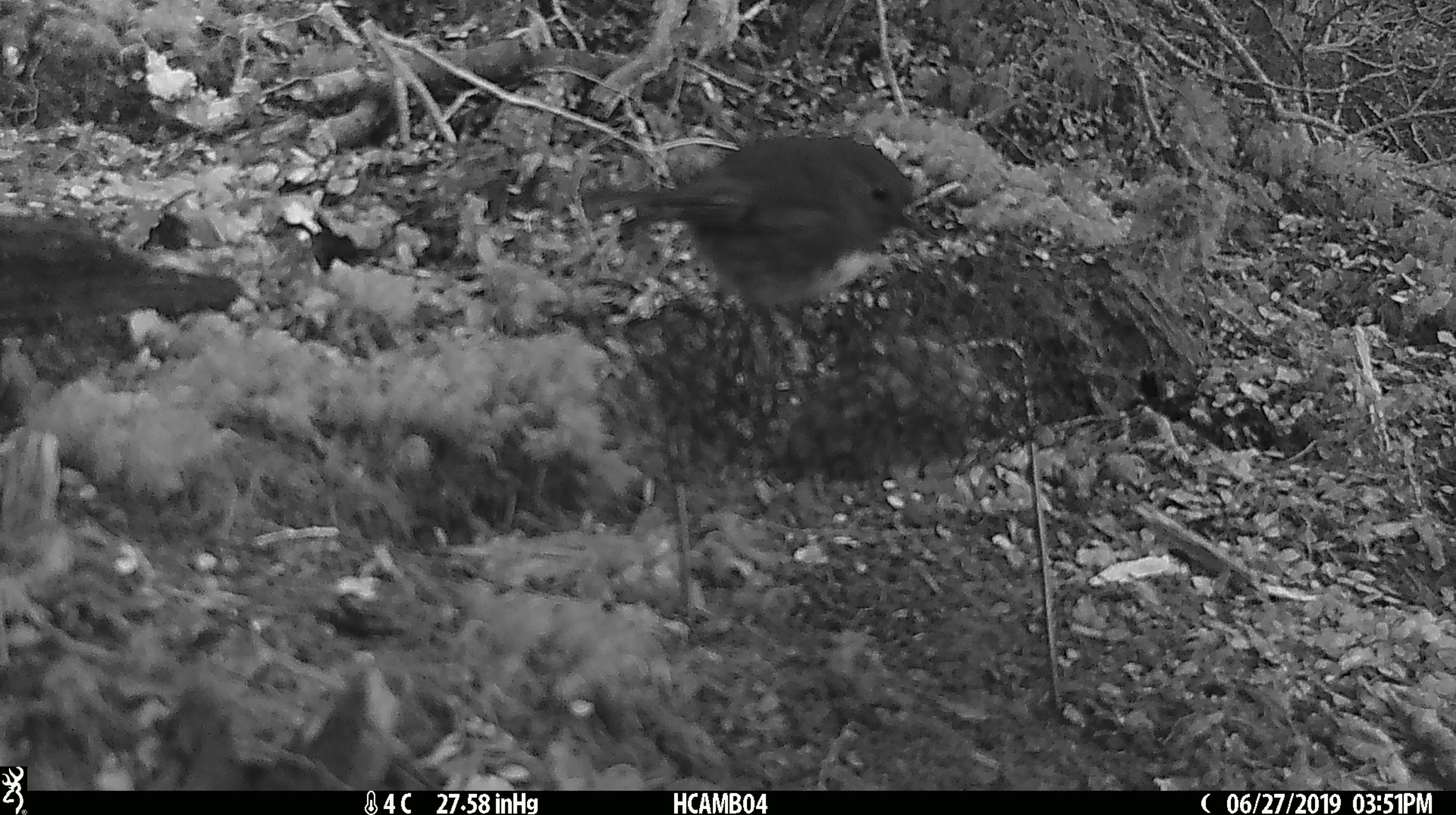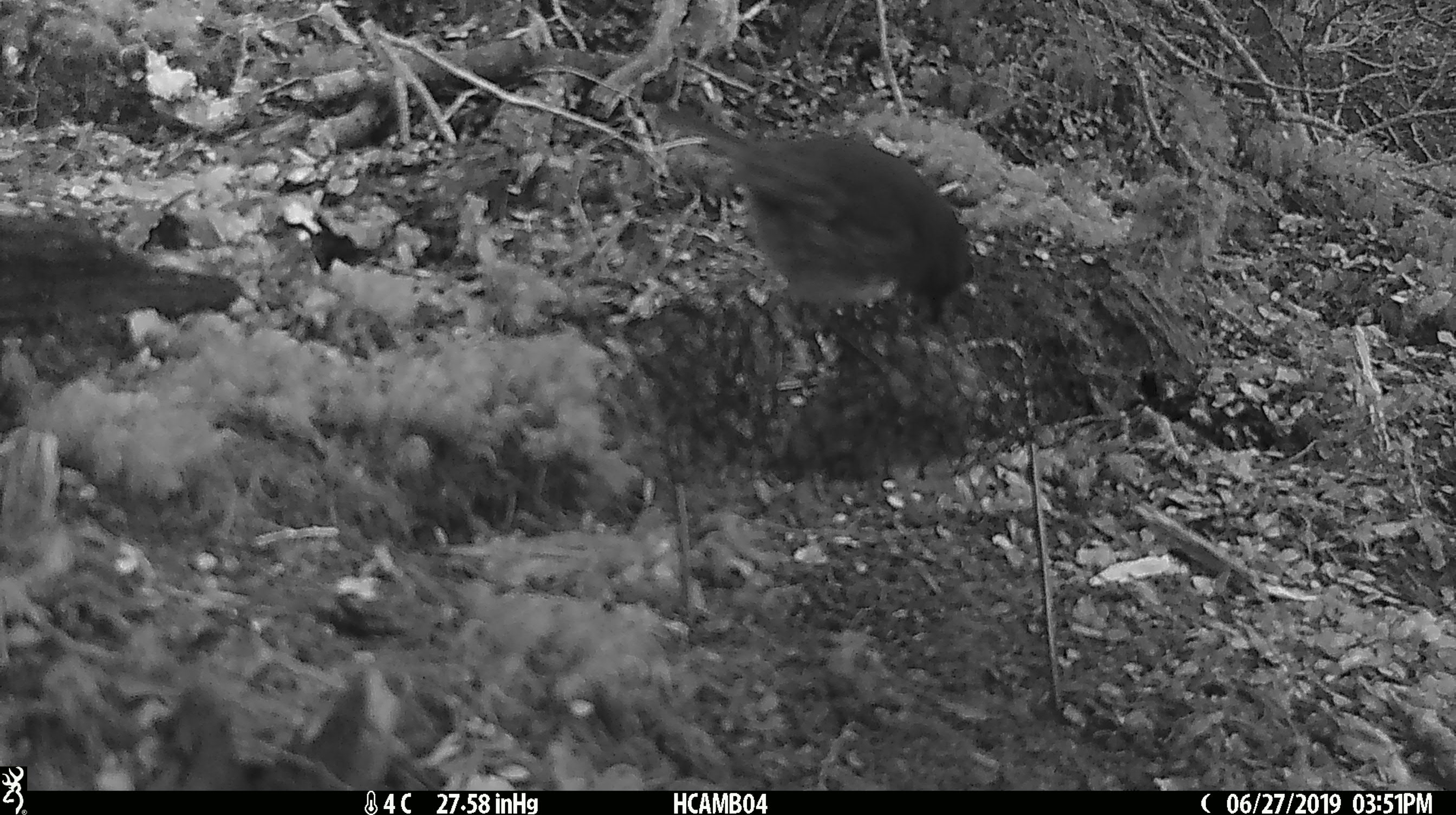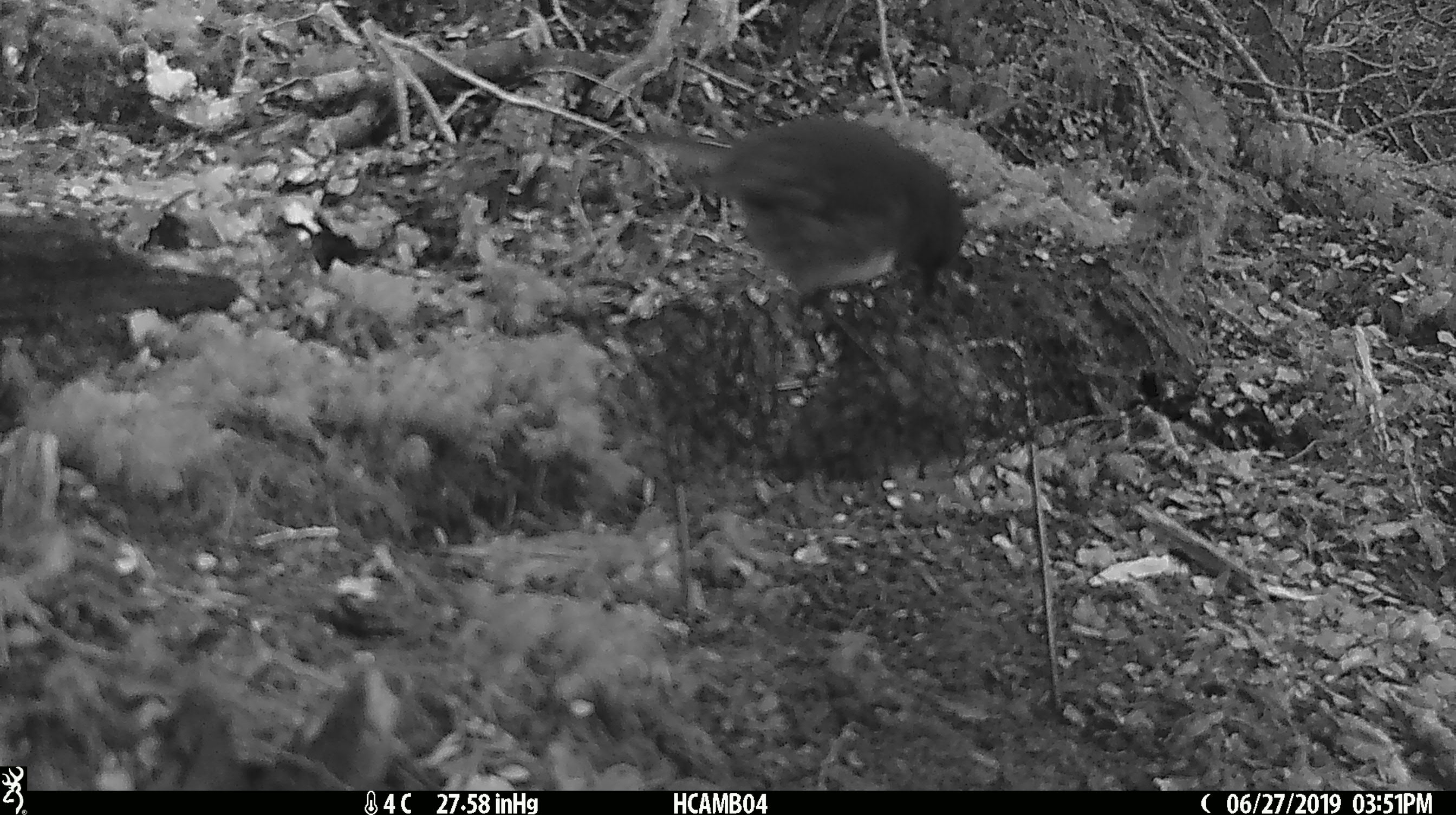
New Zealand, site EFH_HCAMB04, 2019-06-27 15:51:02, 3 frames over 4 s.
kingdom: Animalia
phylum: Chordata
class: Aves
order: Passeriformes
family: Petroicidae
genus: Petroica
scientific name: Petroica australis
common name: new zealand robin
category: robin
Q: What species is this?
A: Robin (new zealand robin) (Petroica australis).